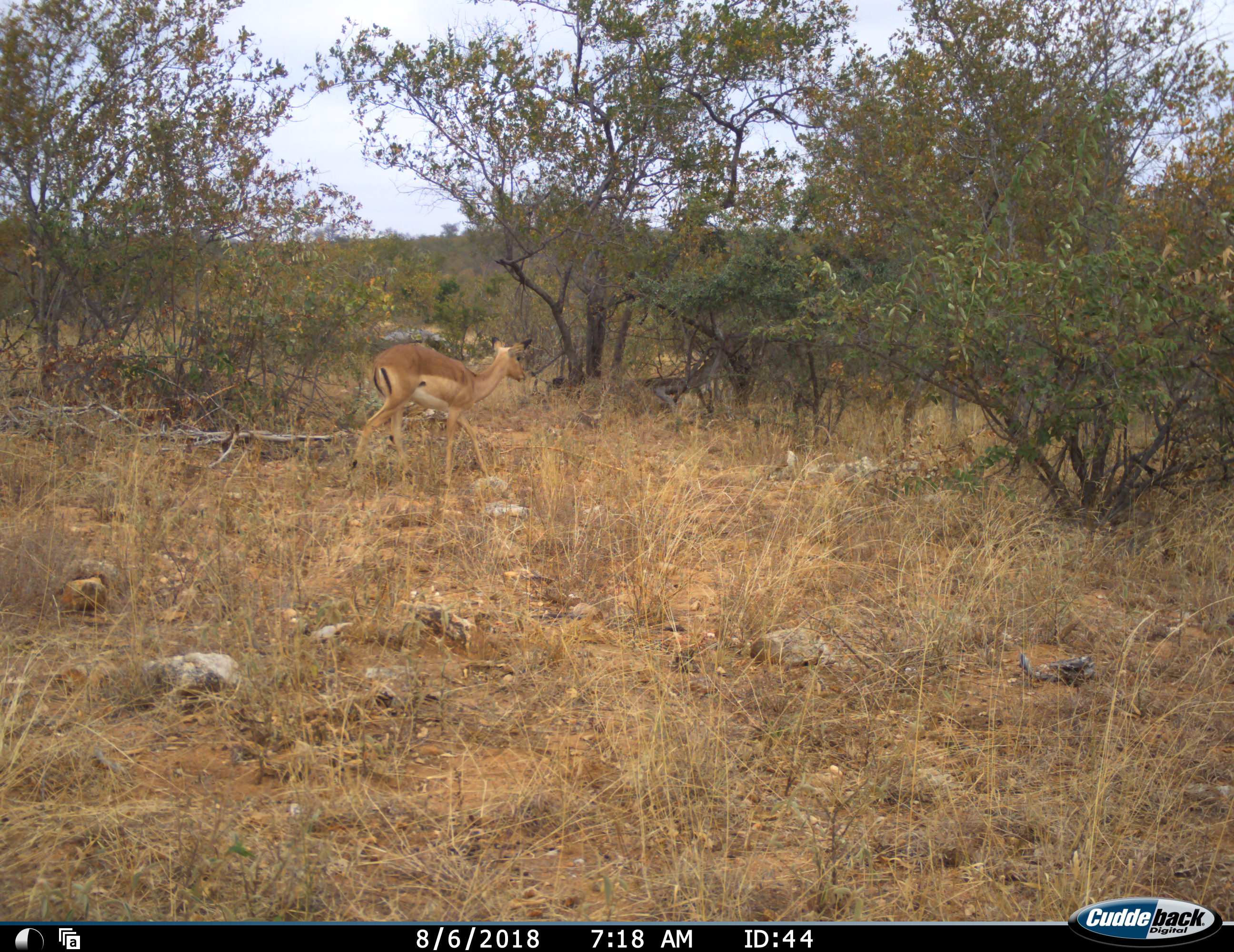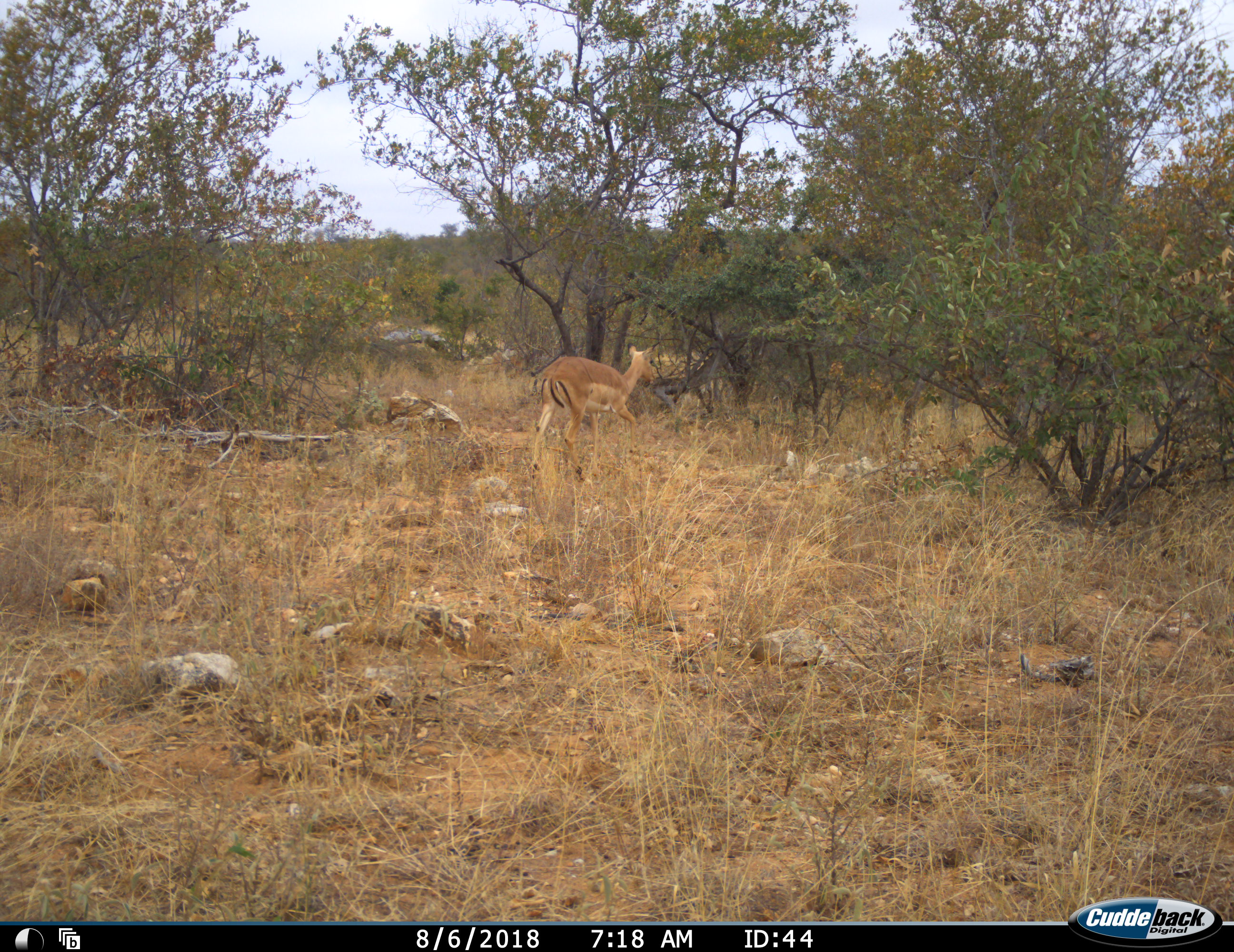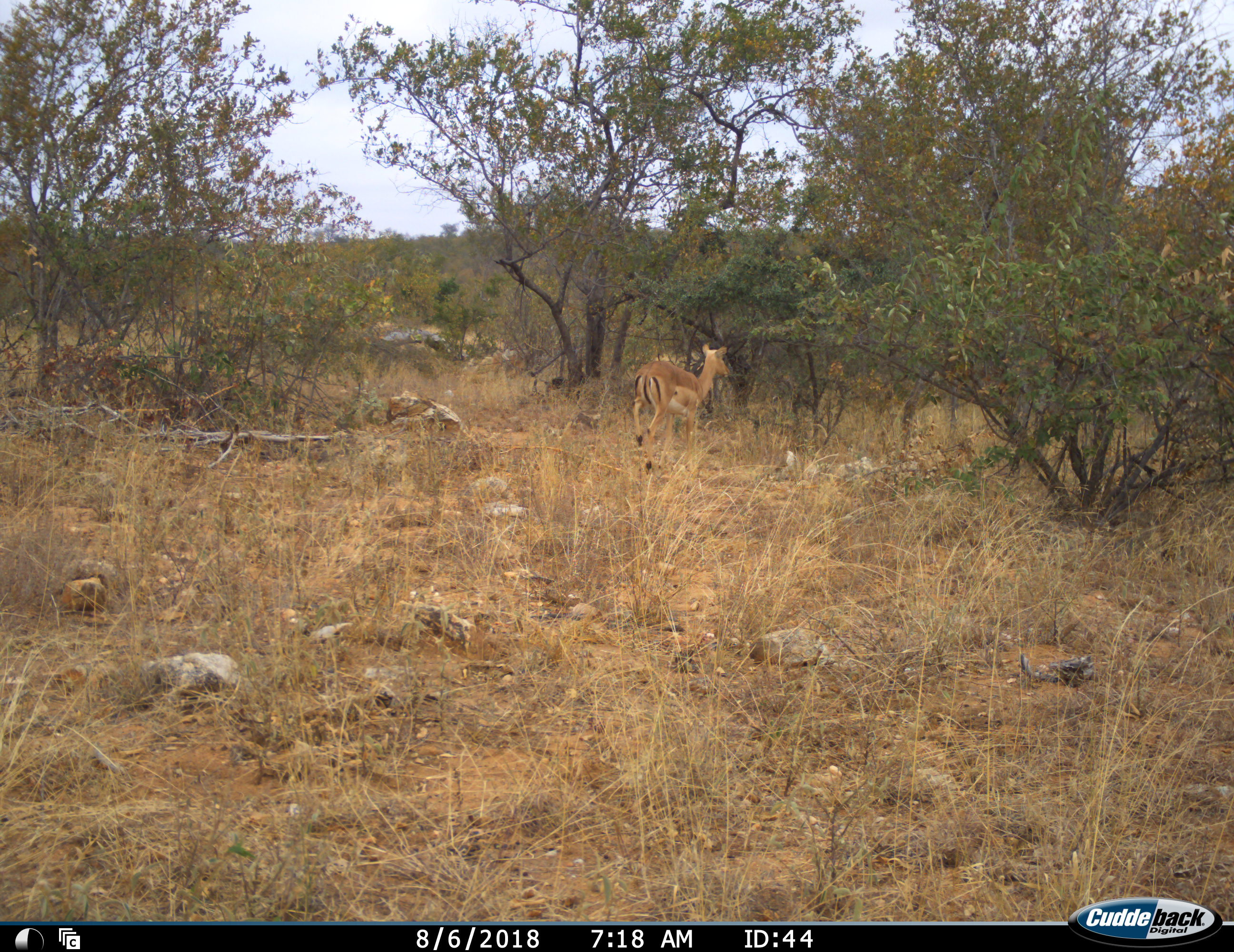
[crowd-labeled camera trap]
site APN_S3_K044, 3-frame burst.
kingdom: Animalia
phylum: Chordata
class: Mammalia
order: Artiodactyla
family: Bovidae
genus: Aepyceros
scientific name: Aepyceros melampus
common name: impala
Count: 1.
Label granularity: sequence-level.